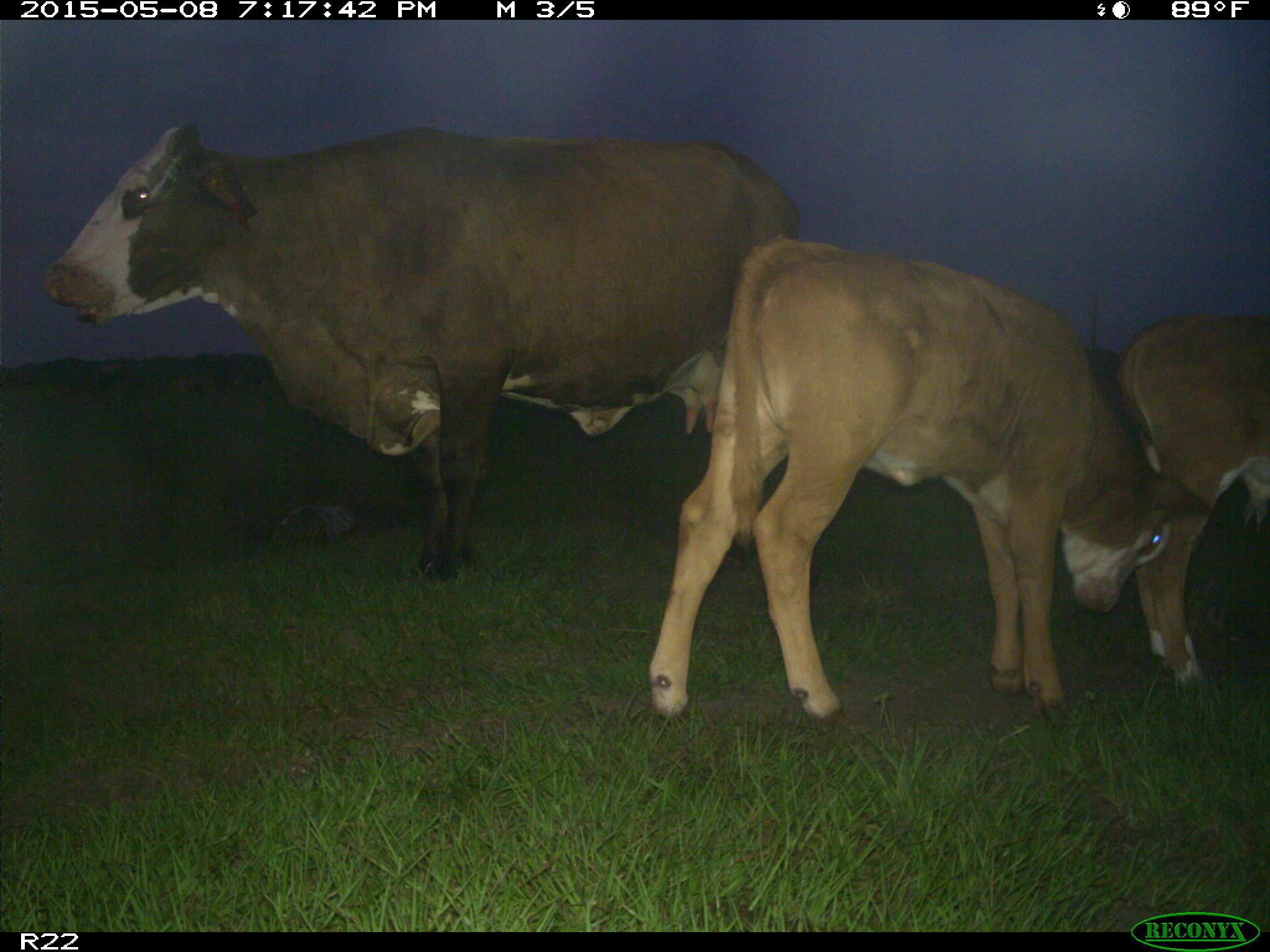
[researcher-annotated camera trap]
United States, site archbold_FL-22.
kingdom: Animalia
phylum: Chordata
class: Mammalia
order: Artiodactyla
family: Bovidae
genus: Bos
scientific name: Bos taurus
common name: domestic cow